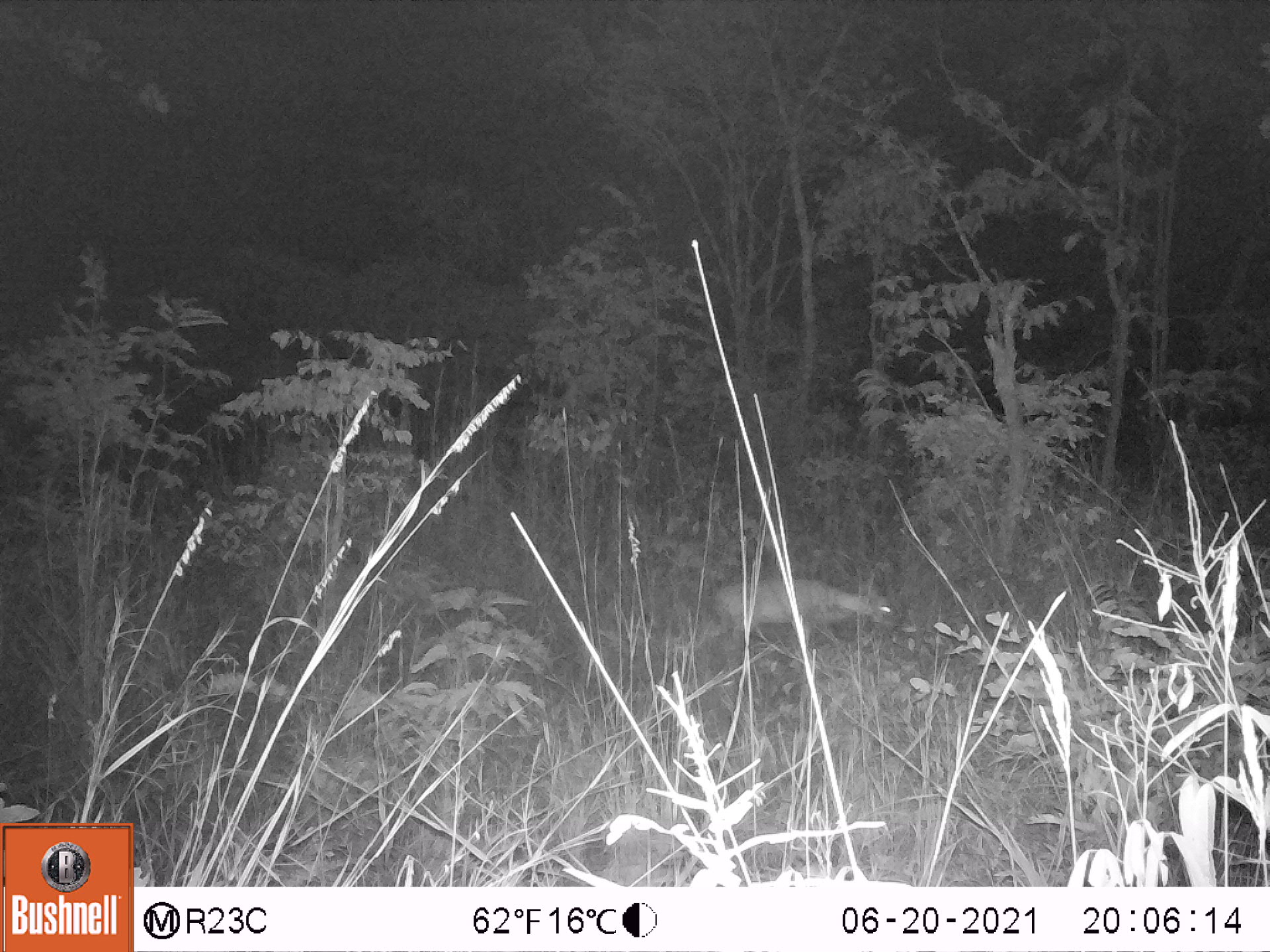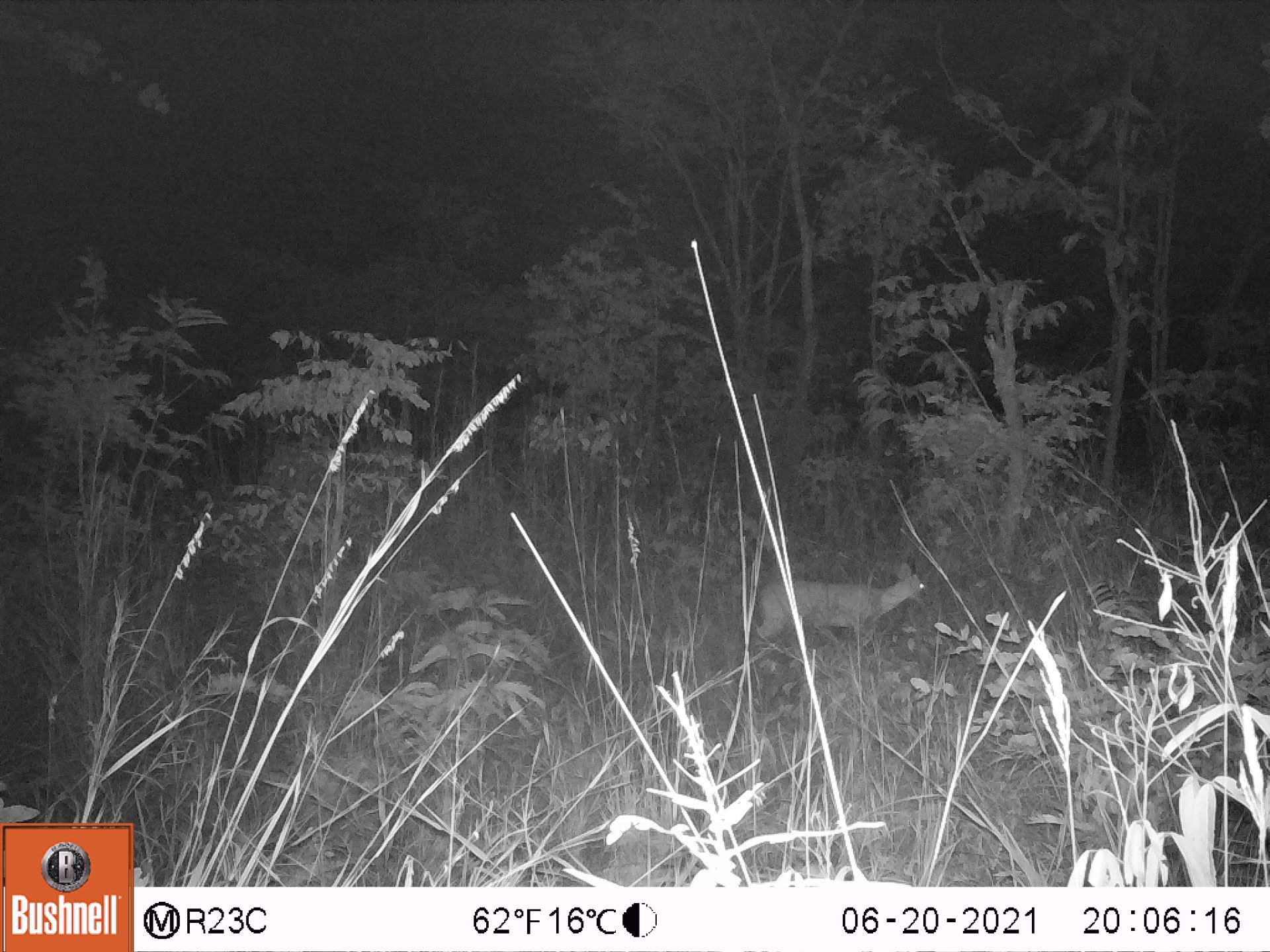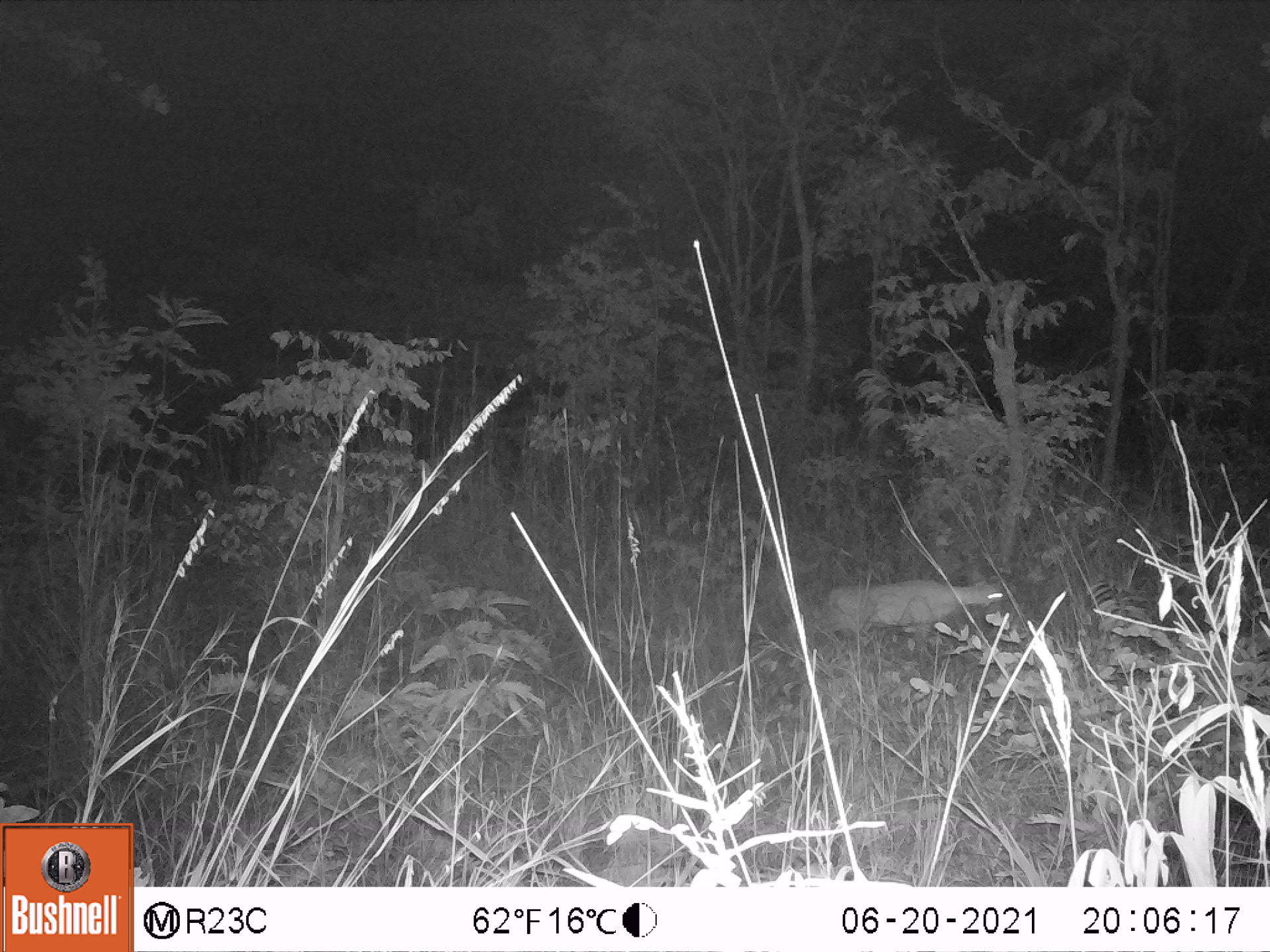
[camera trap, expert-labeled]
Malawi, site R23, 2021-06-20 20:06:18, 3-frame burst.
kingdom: Animalia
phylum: Chordata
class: Mammalia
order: Artiodactyla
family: Bovidae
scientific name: Antilopinae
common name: small antelope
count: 1